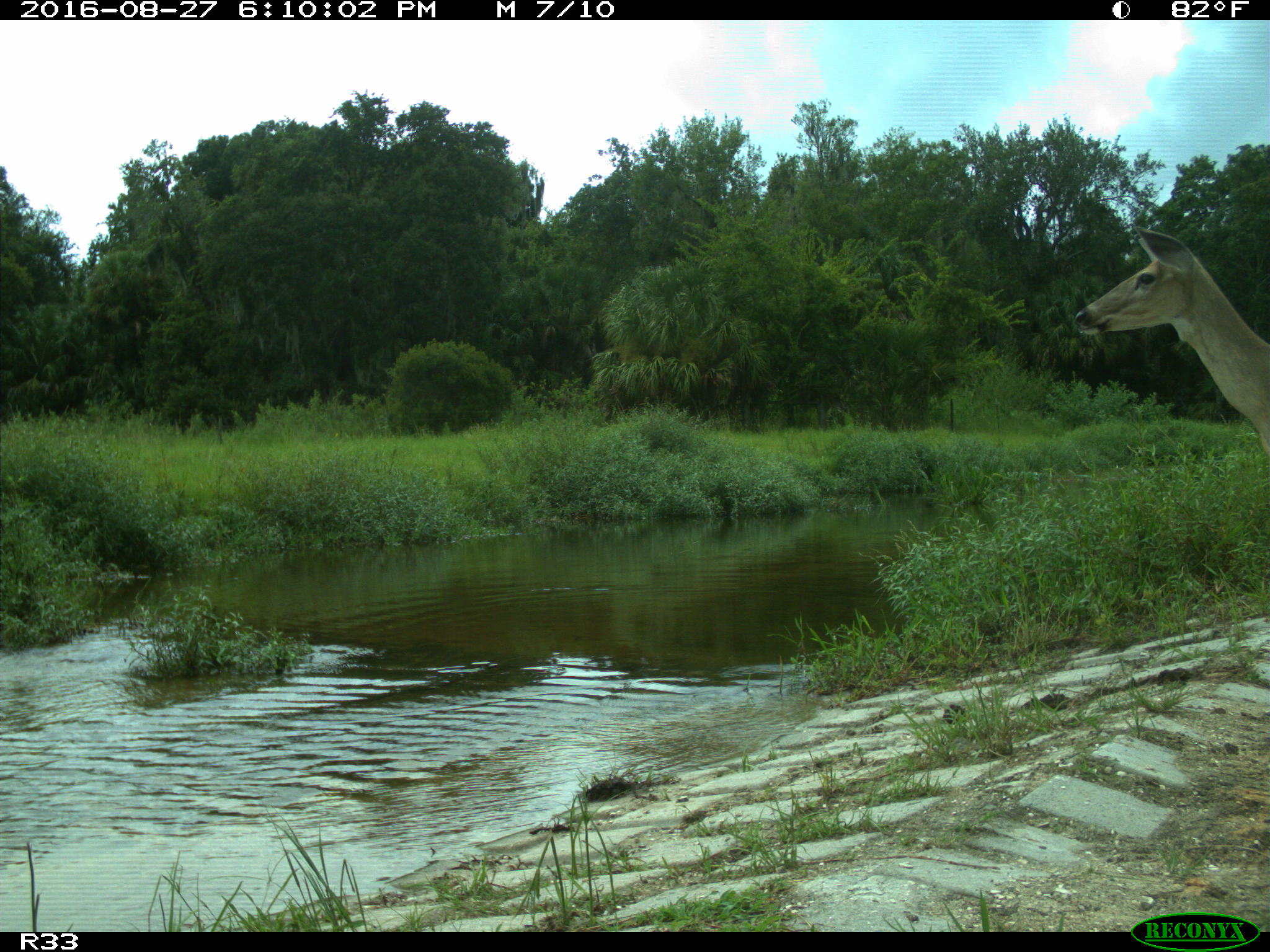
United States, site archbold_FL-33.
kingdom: Animalia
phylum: Chordata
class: Mammalia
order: Artiodactyla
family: Cervidae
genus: Odocoileus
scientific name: Odocoileus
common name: deer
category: unidentified deer